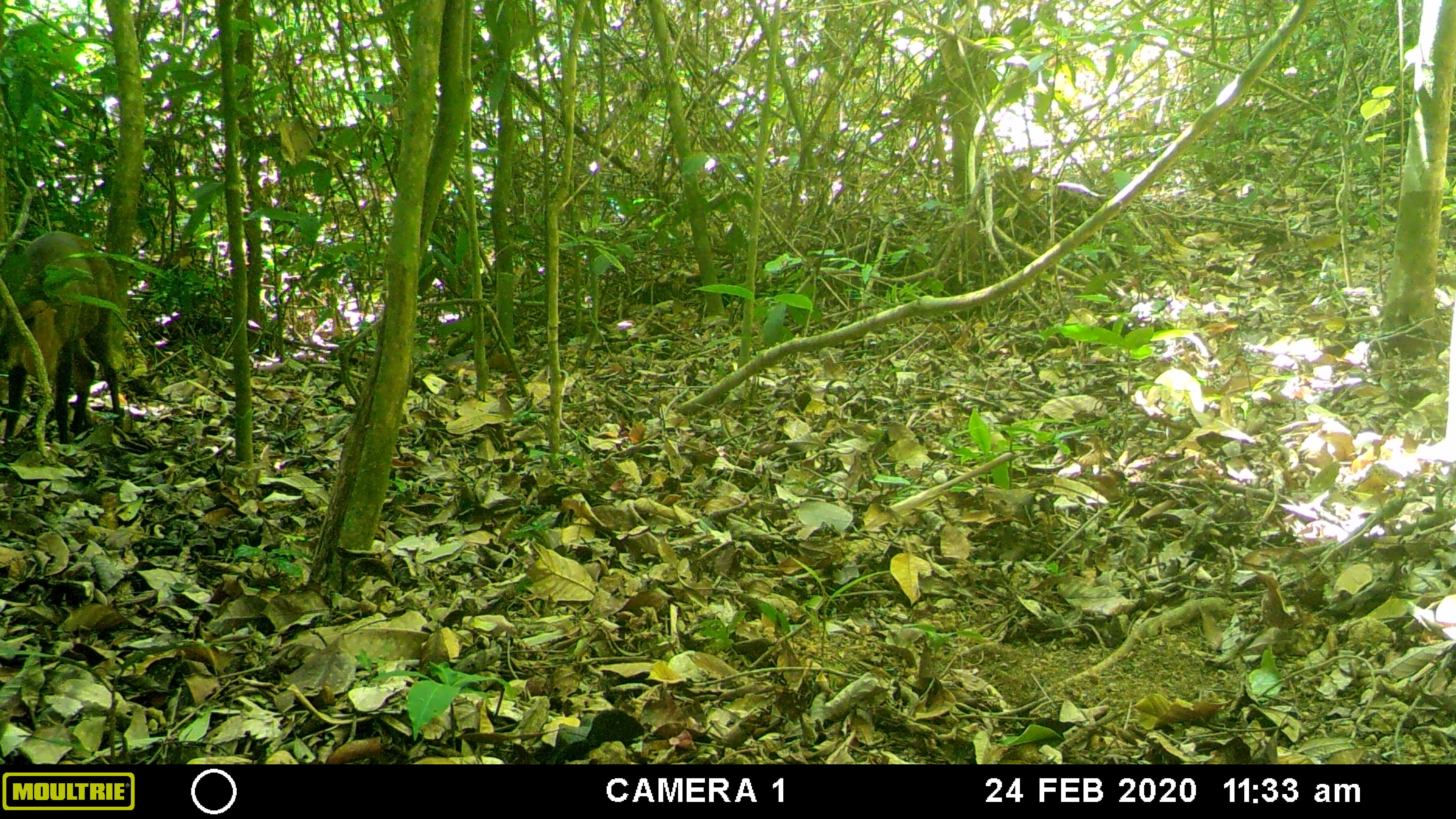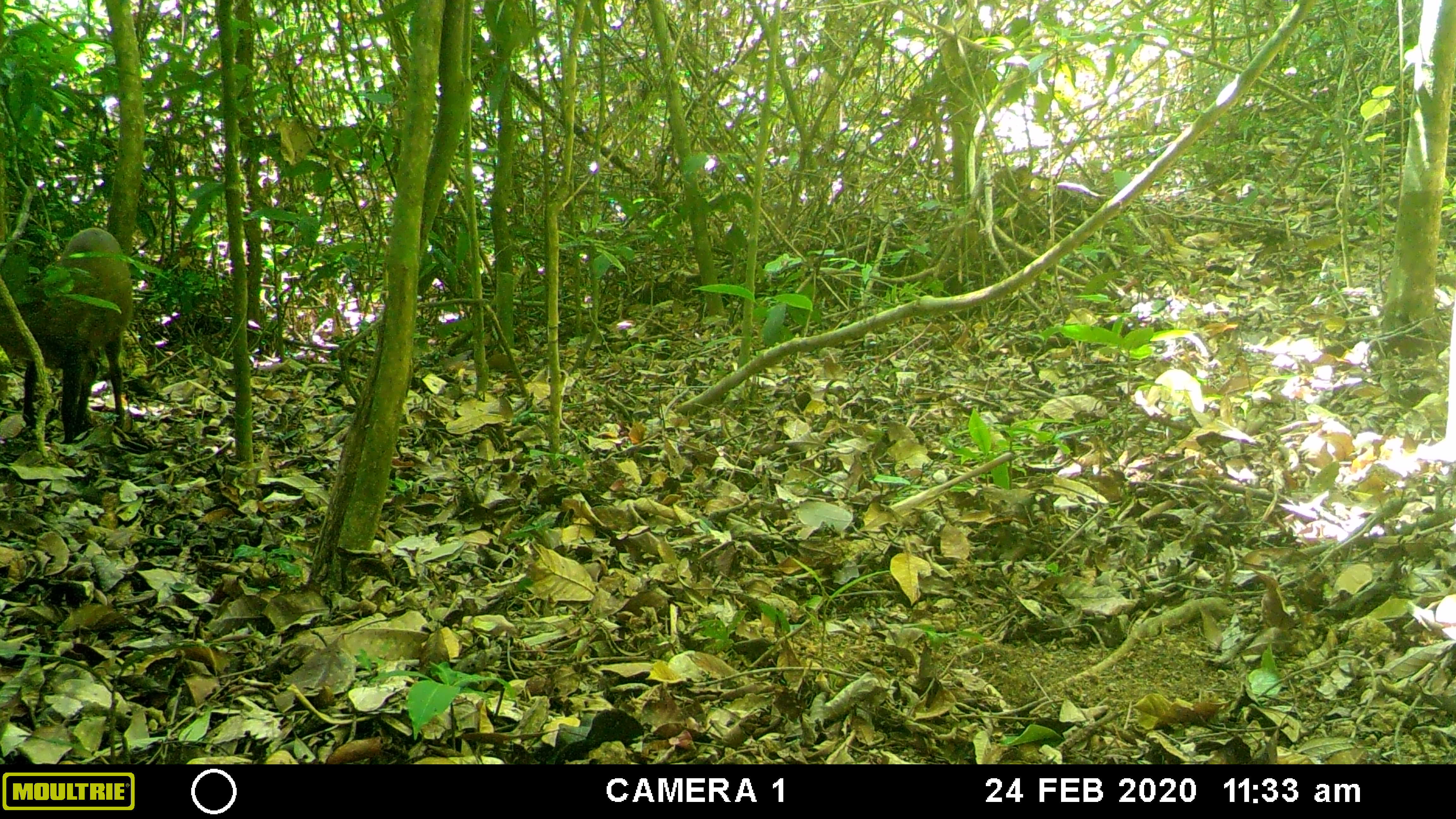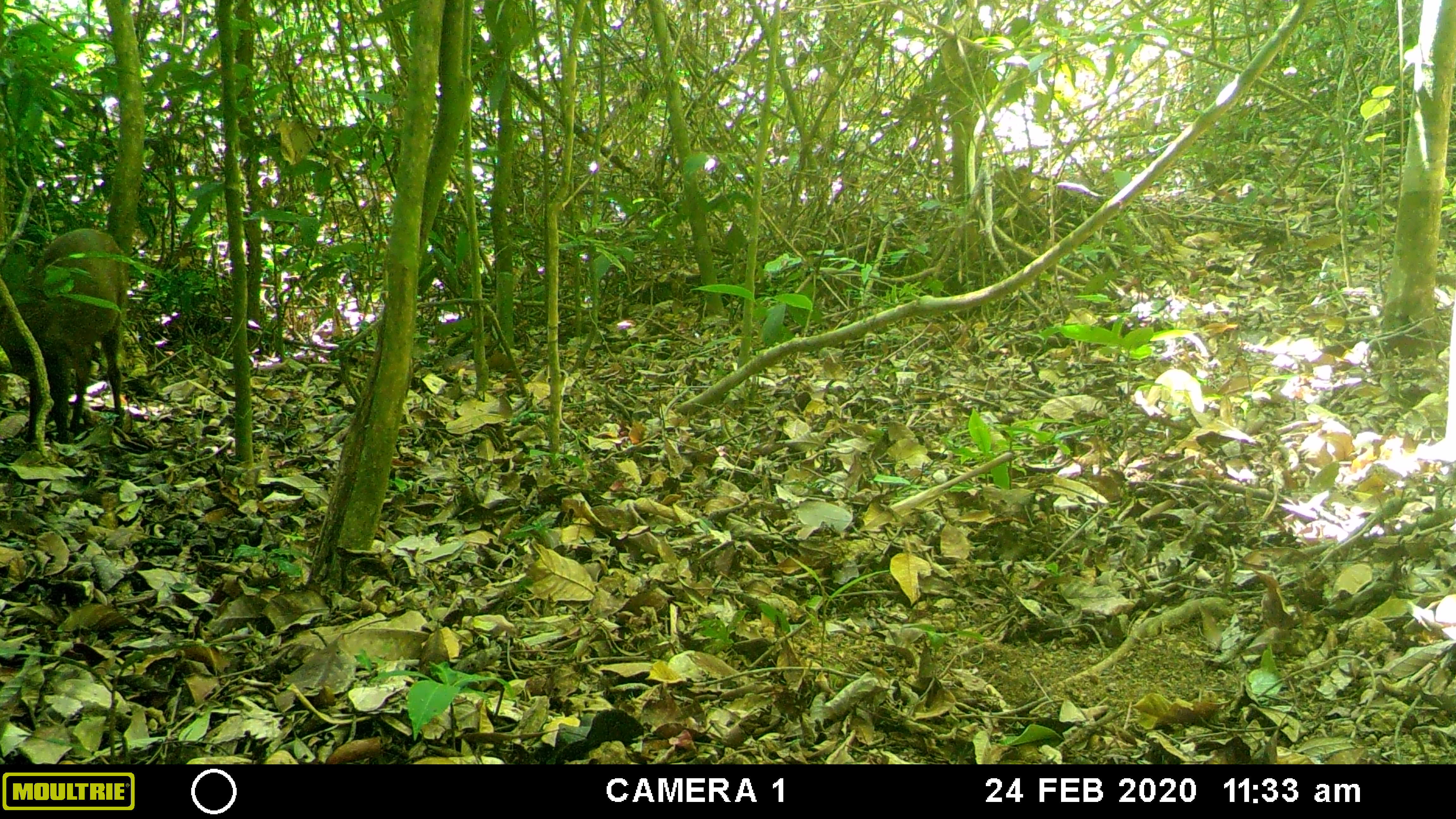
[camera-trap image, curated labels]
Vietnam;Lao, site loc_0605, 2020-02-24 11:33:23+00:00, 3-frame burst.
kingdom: Animalia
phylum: Chordata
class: Mammalia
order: Artiodactyla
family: Cervidae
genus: Muntiacus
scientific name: Muntiacus rooseveltorum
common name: roosevelt's muntjac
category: roosevelts muntjac group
Roosevelts muntjac group (roosevelt's muntjac) (Muntiacus rooseveltorum). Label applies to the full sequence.